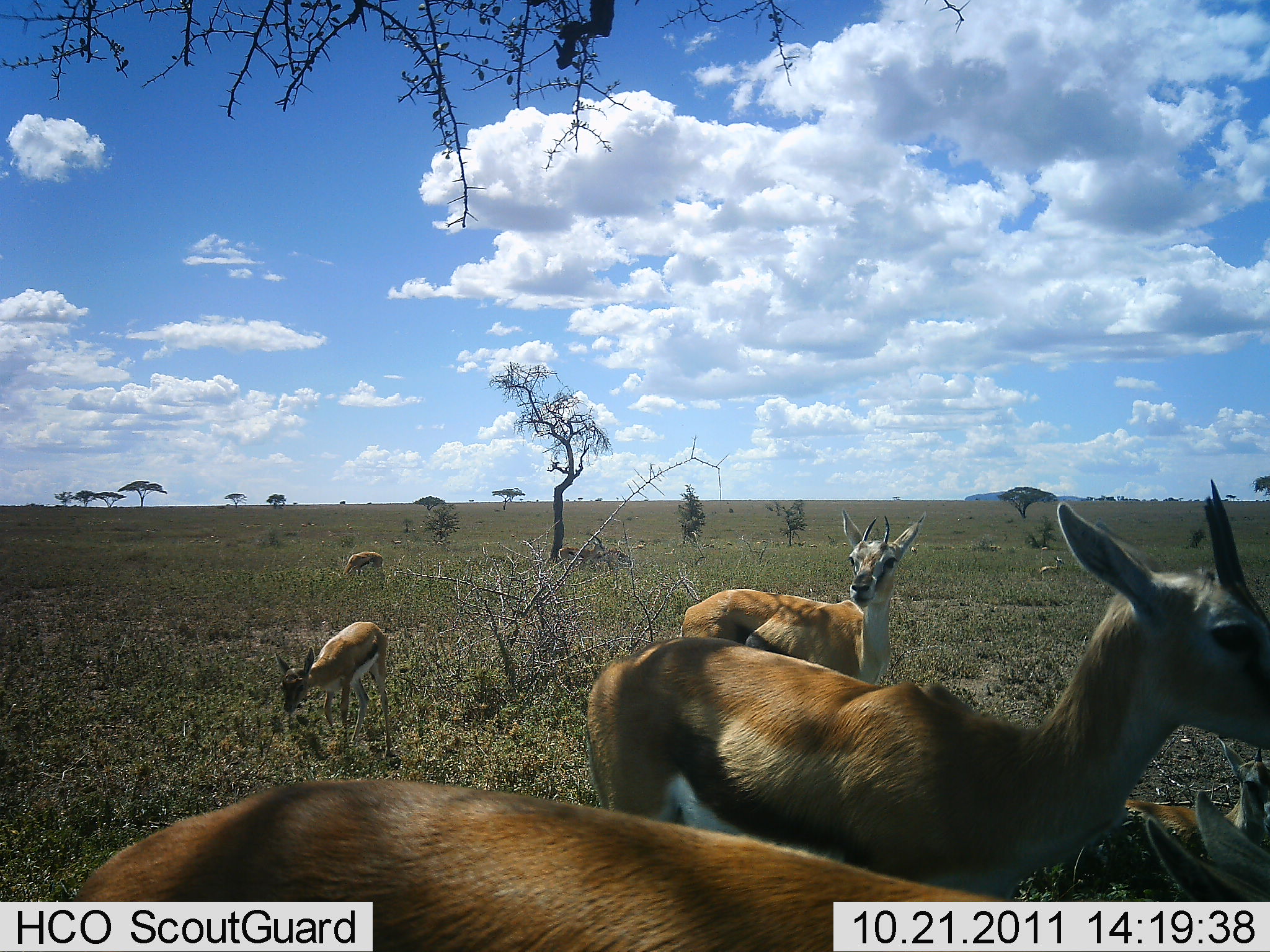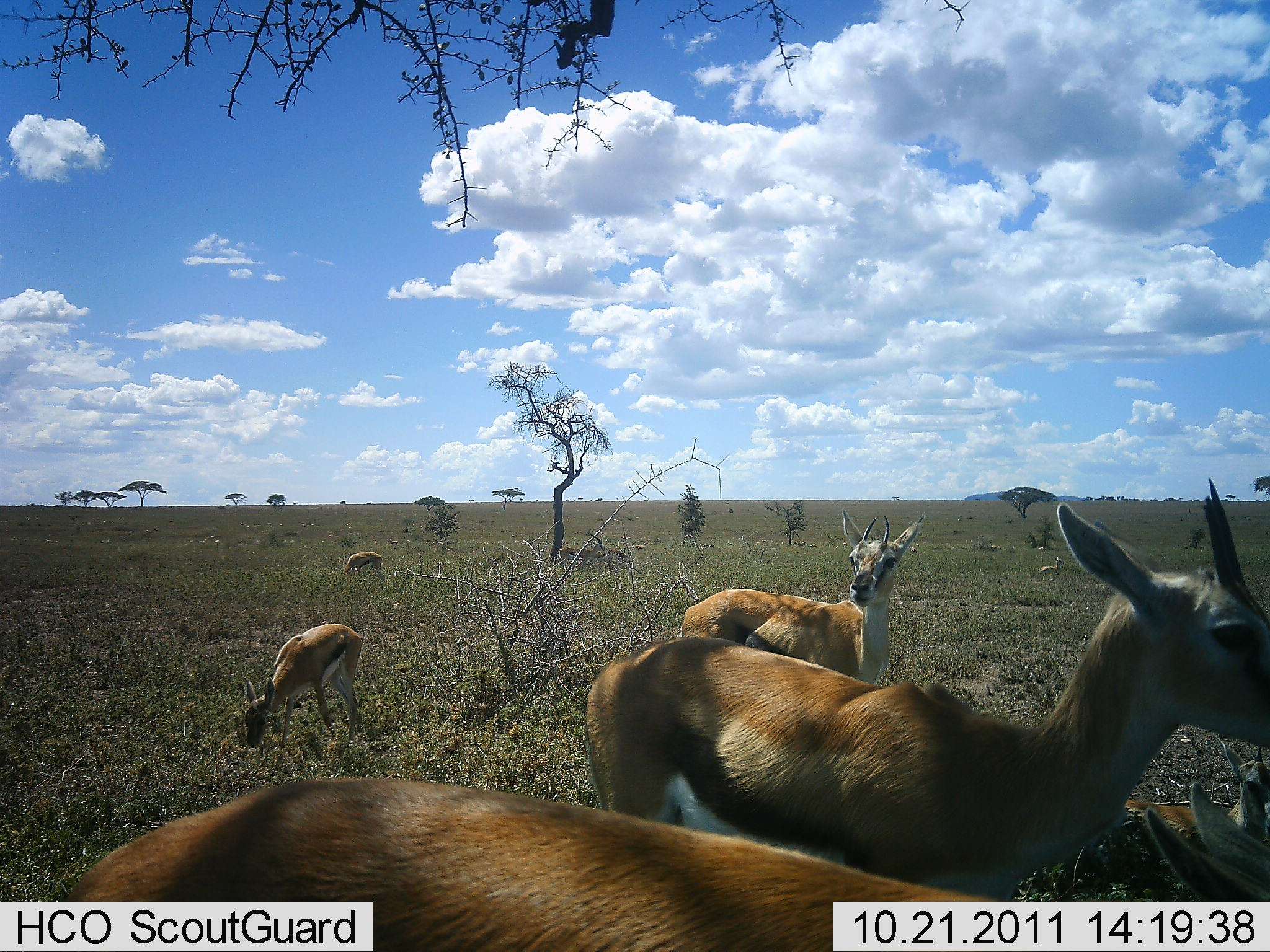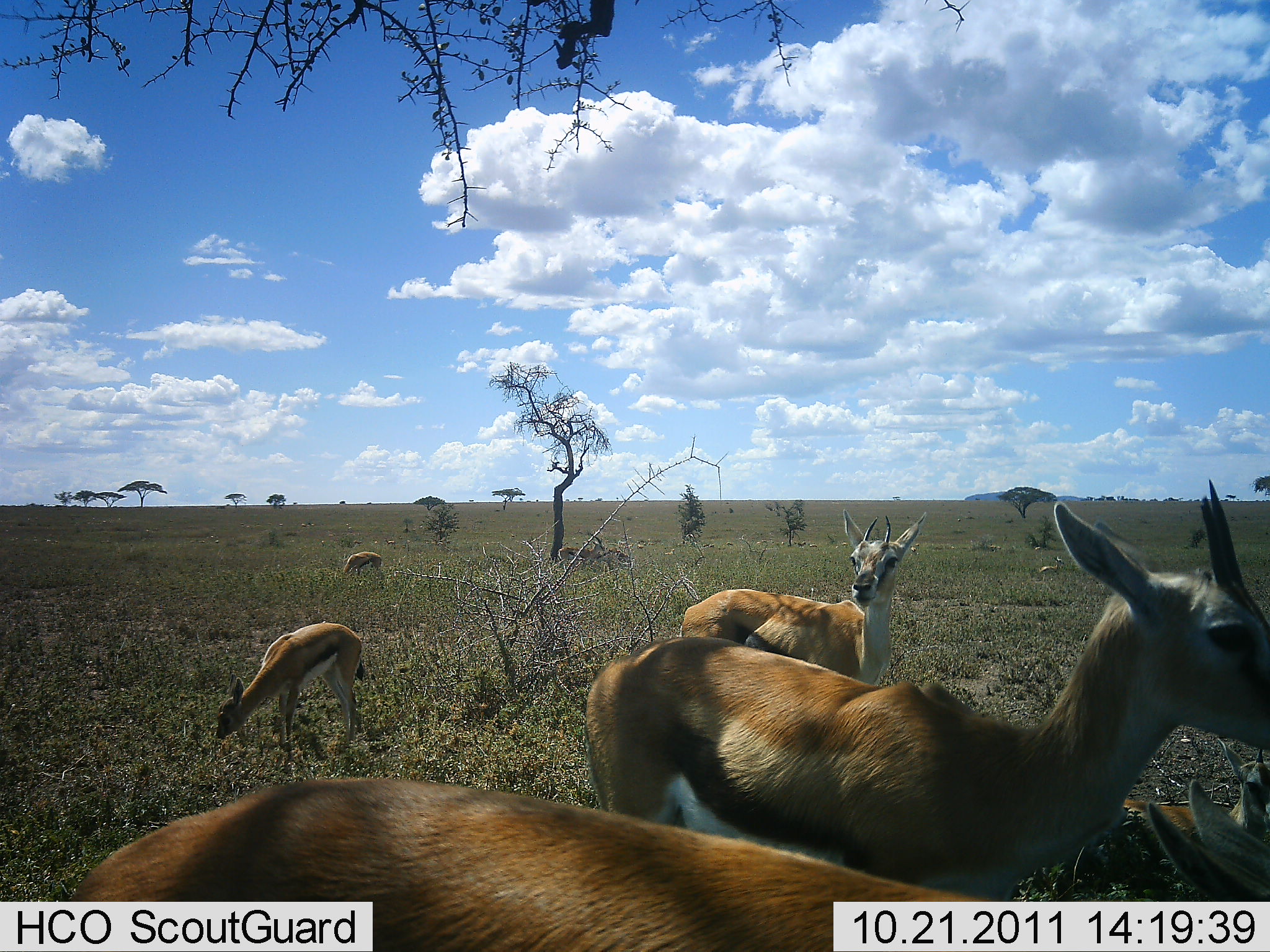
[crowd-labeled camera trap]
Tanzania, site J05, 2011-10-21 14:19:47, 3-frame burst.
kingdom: Animalia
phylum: Chordata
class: Mammalia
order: Artiodactyla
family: Bovidae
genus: Eudorcas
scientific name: Eudorcas thomsonii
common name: thomson's gazelle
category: gazellethomsons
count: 6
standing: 67%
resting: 50%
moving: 8%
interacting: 8%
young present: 50%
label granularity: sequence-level